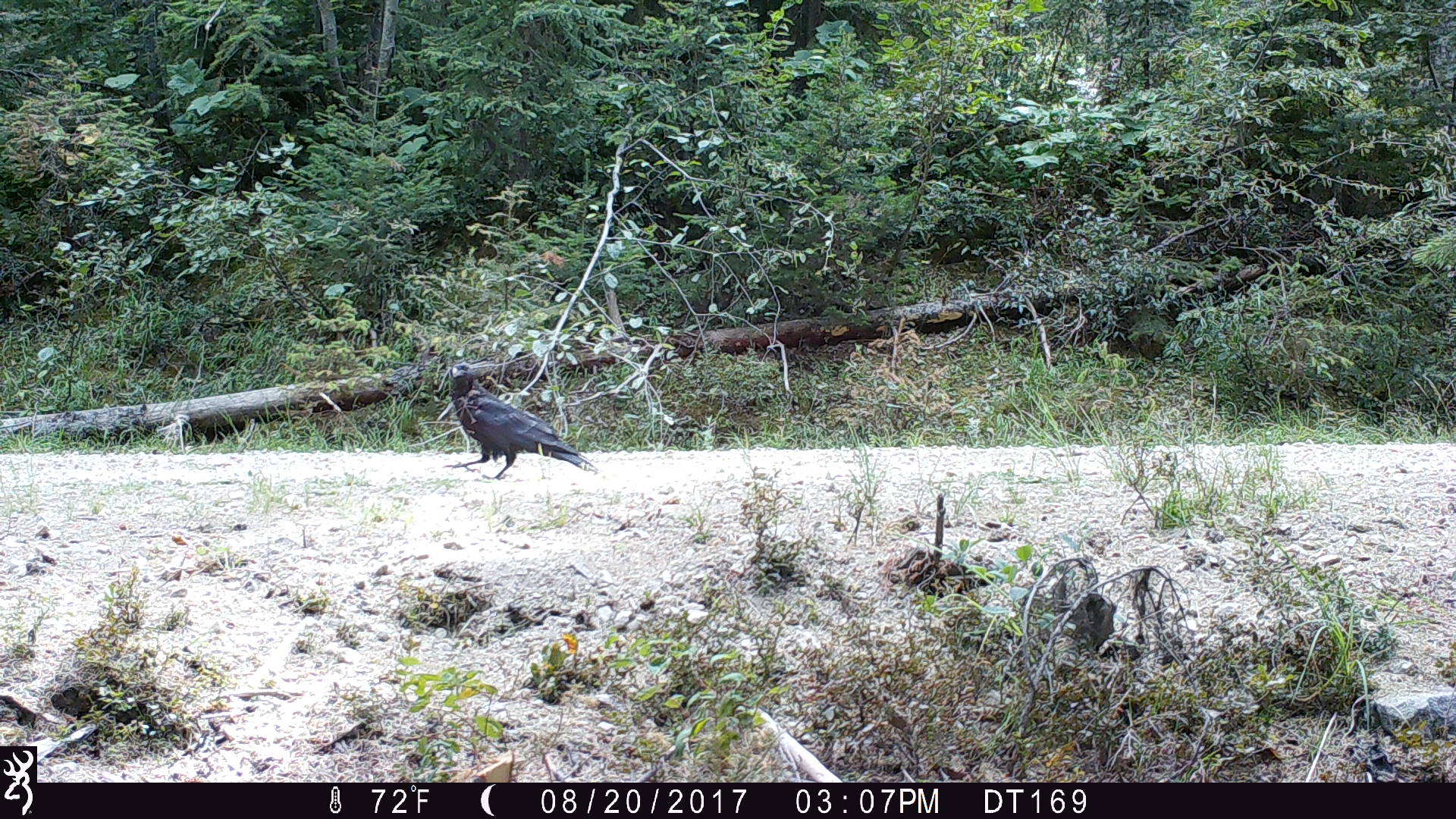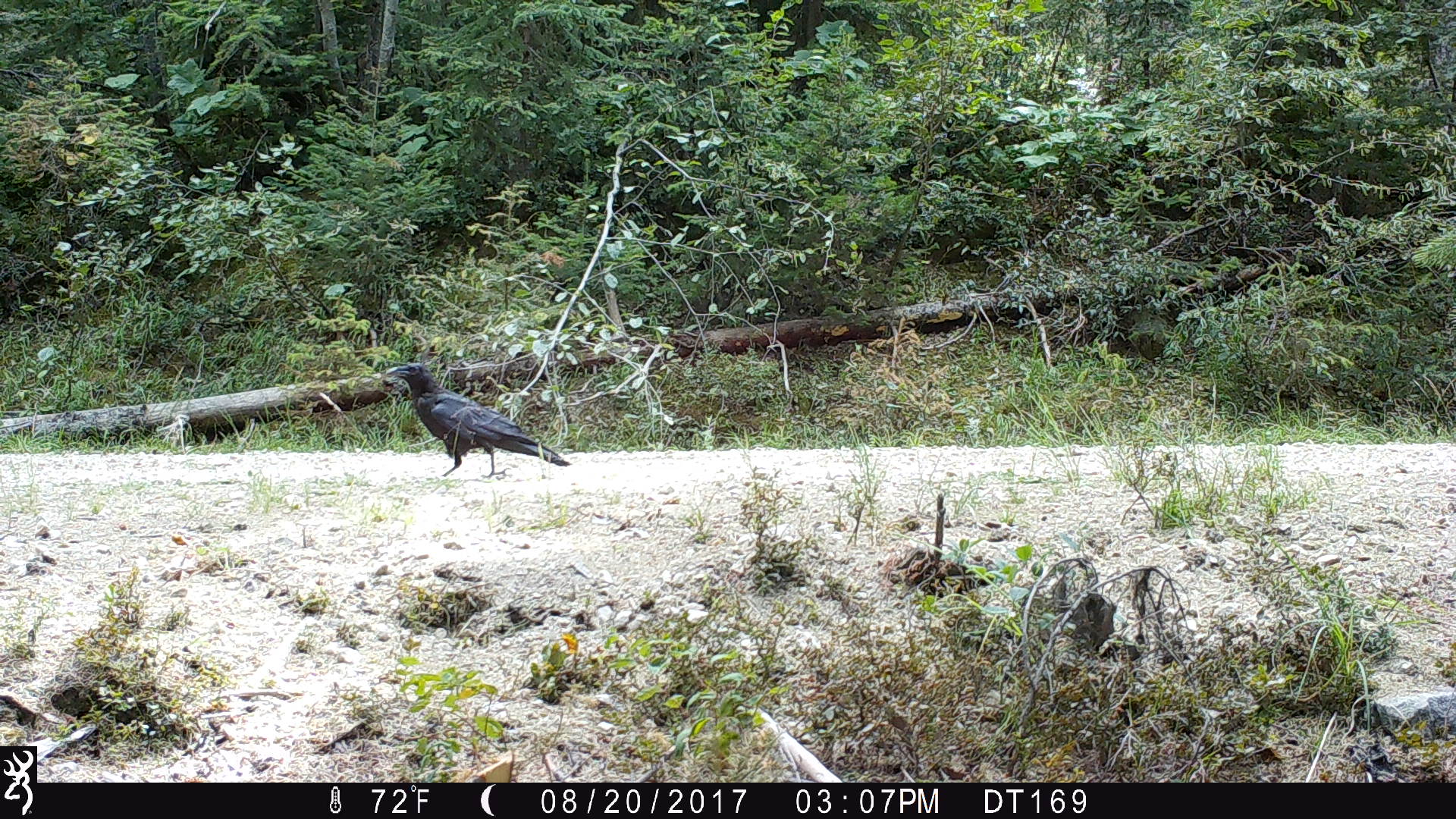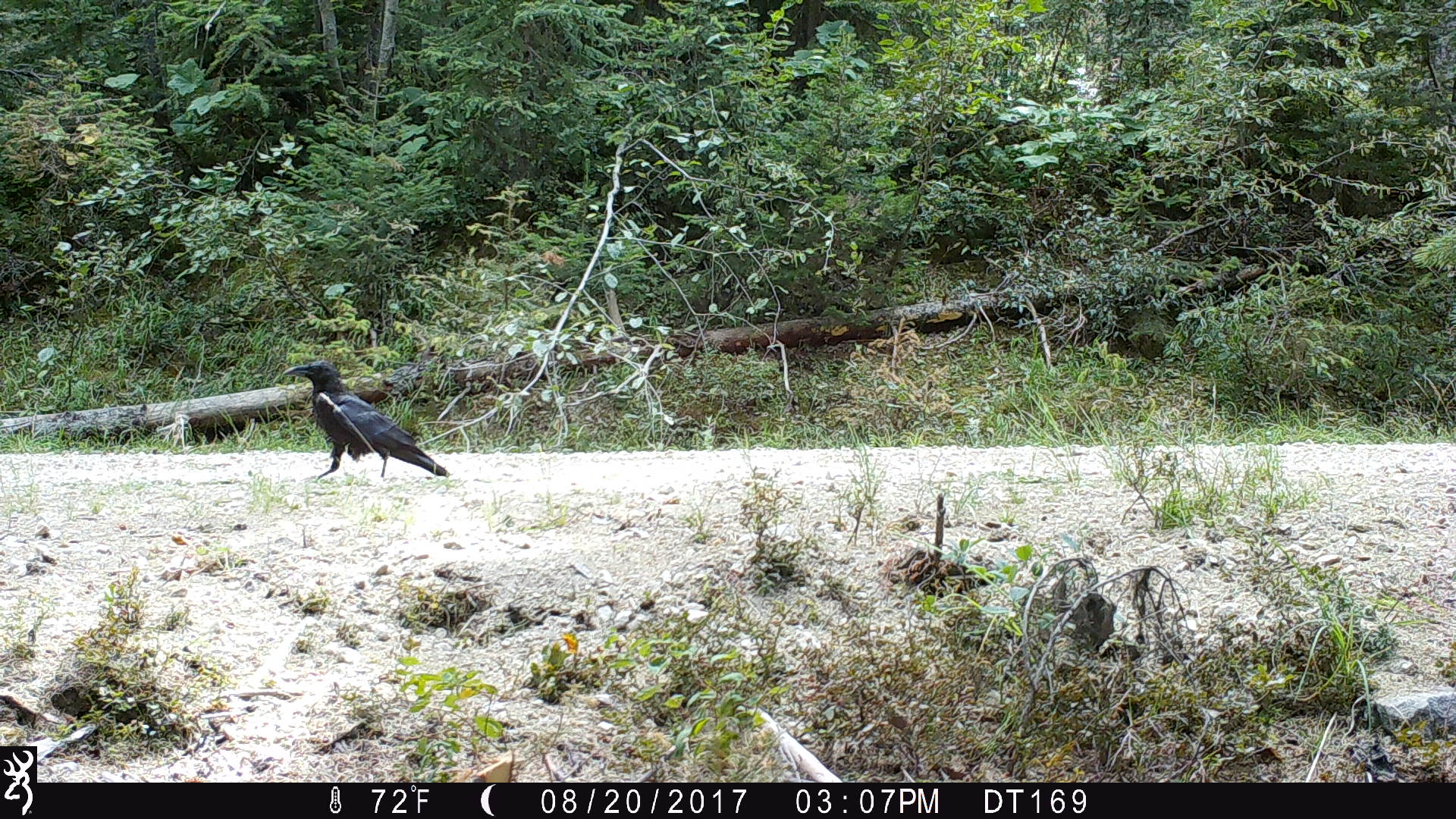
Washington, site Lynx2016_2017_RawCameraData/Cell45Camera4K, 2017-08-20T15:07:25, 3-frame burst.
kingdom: Animalia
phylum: Chordata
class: Aves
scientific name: Aves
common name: birds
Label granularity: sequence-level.